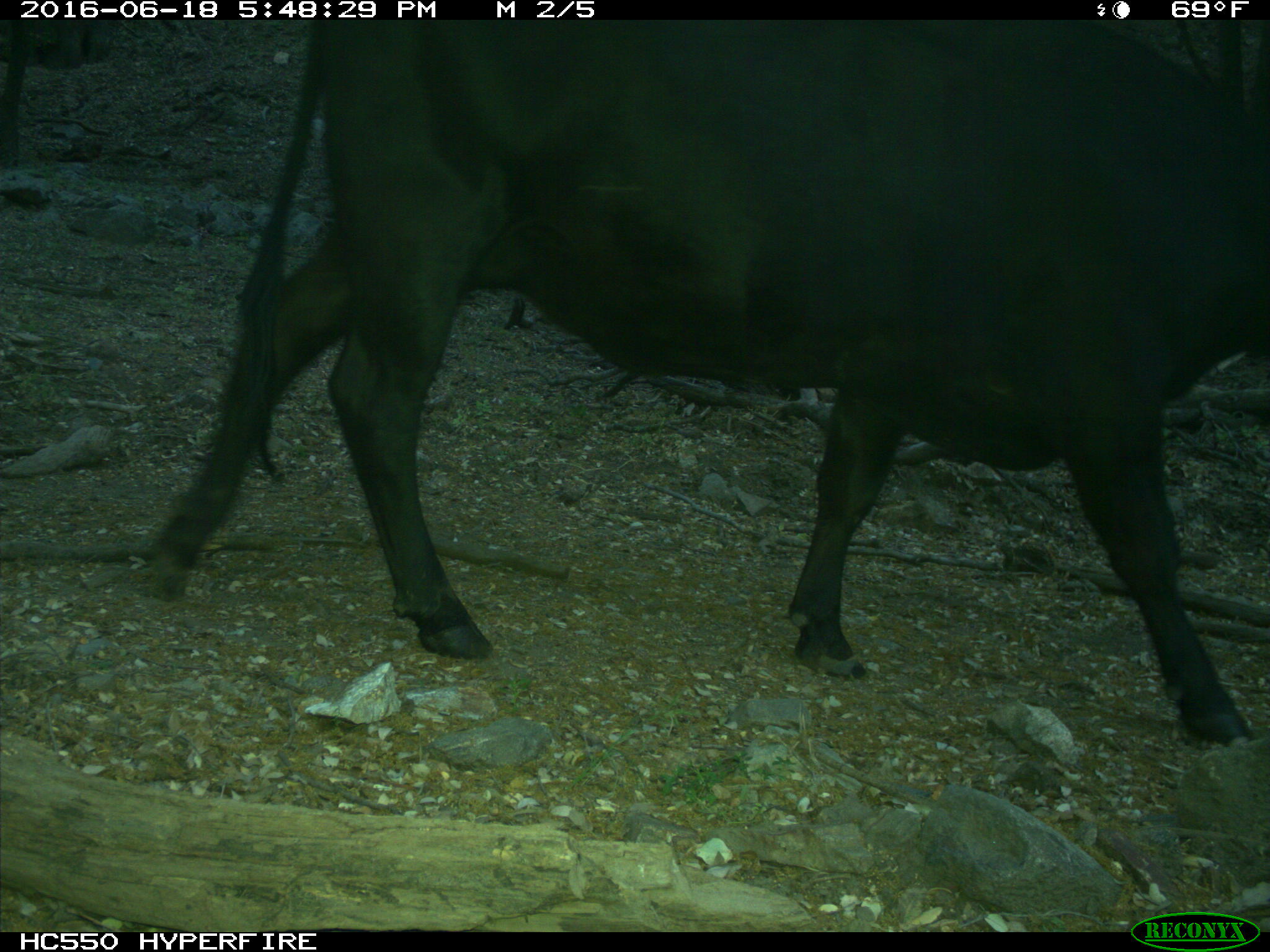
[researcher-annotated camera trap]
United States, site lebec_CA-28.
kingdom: Animalia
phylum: Chordata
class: Mammalia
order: Artiodactyla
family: Bovidae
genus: Bos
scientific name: Bos taurus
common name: domestic cow